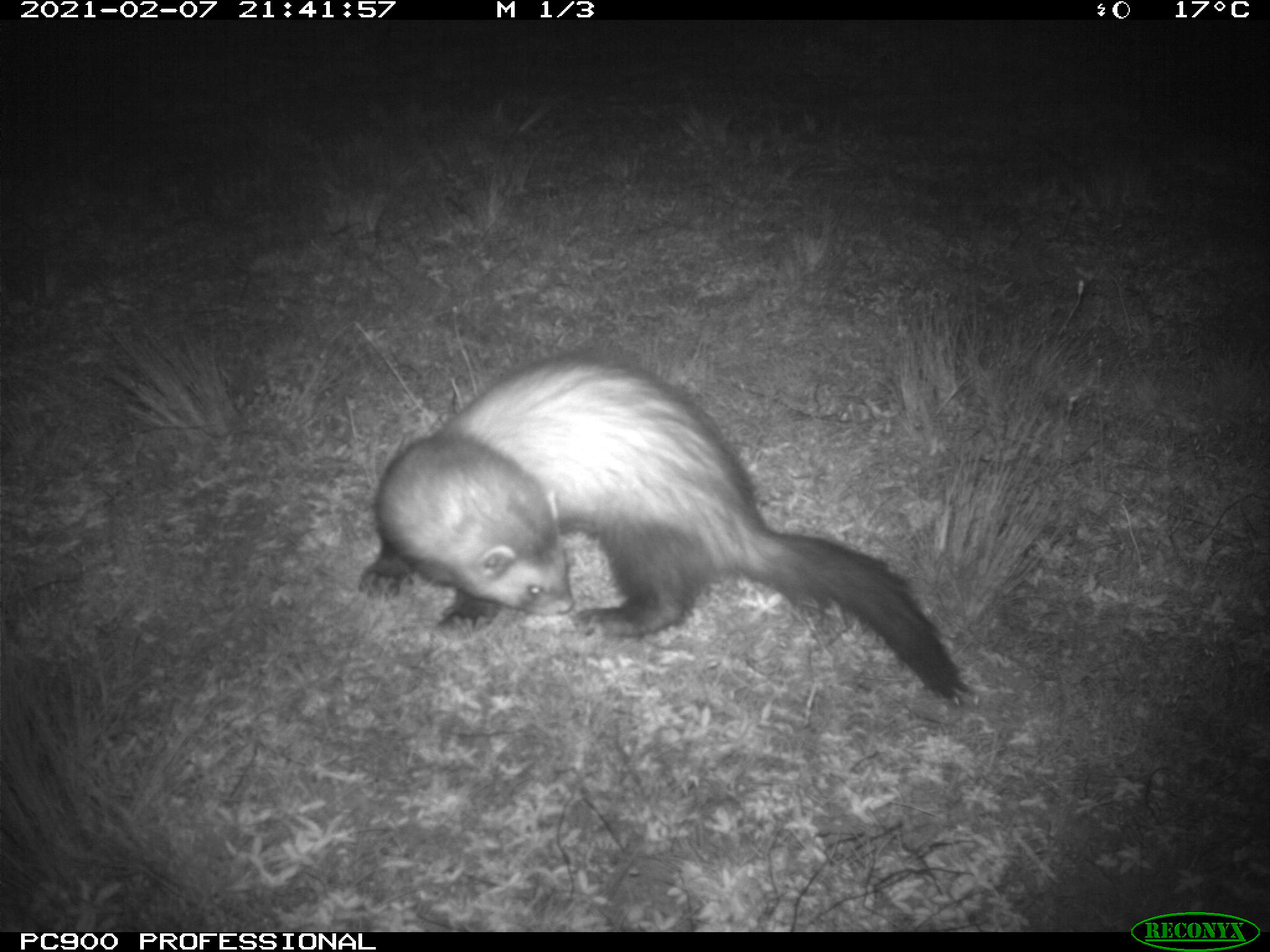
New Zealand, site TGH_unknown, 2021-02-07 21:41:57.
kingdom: Animalia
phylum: Chordata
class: Mammalia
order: Carnivora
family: Mustelidae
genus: Mustela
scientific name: Mustela furo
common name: ferret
Ferret (Mustela furo).